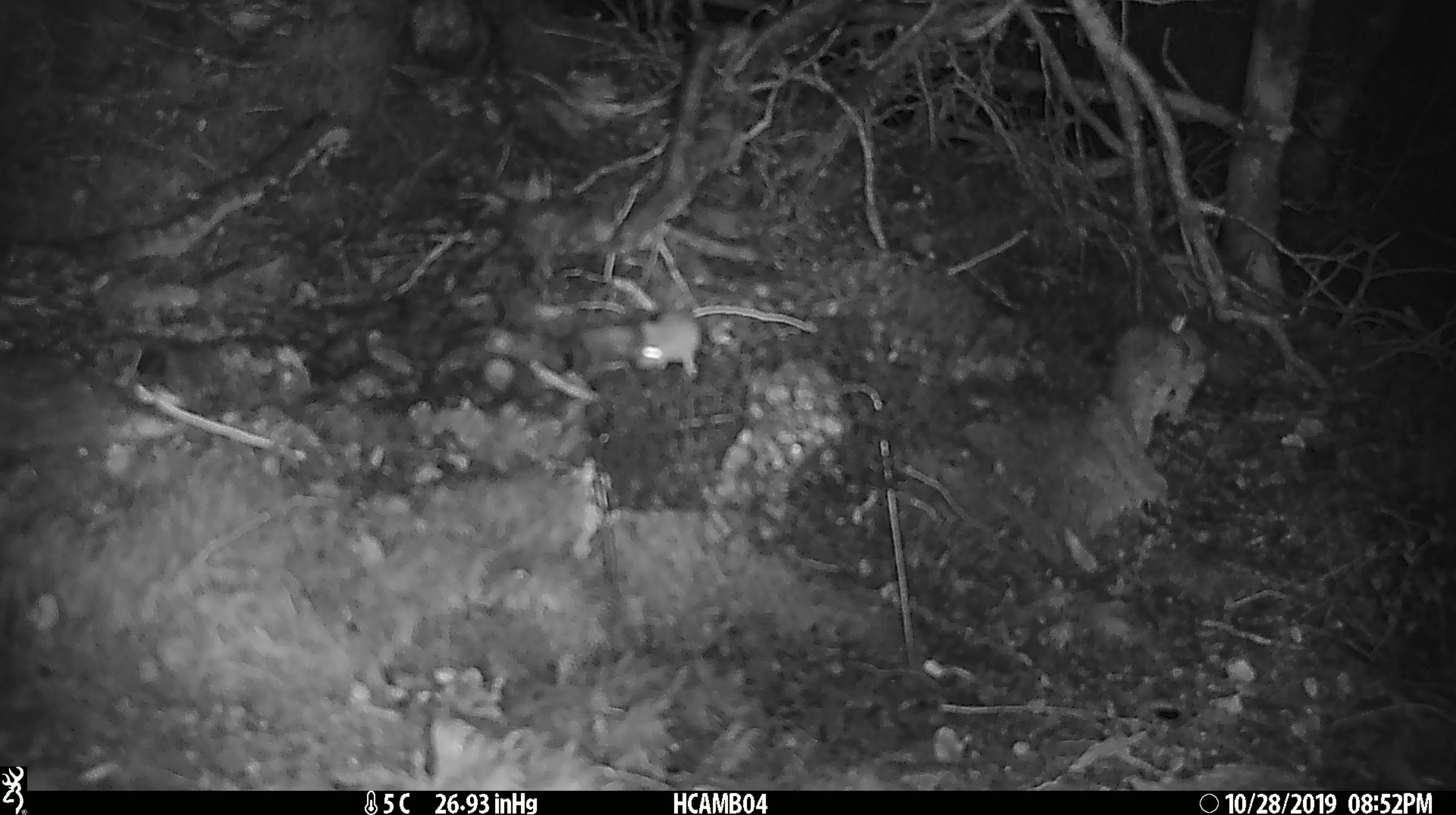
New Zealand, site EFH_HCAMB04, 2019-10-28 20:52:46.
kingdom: Animalia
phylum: Chordata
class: Mammalia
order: Rodentia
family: Muridae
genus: Mus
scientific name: Mus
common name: mouse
Mouse (Mus).